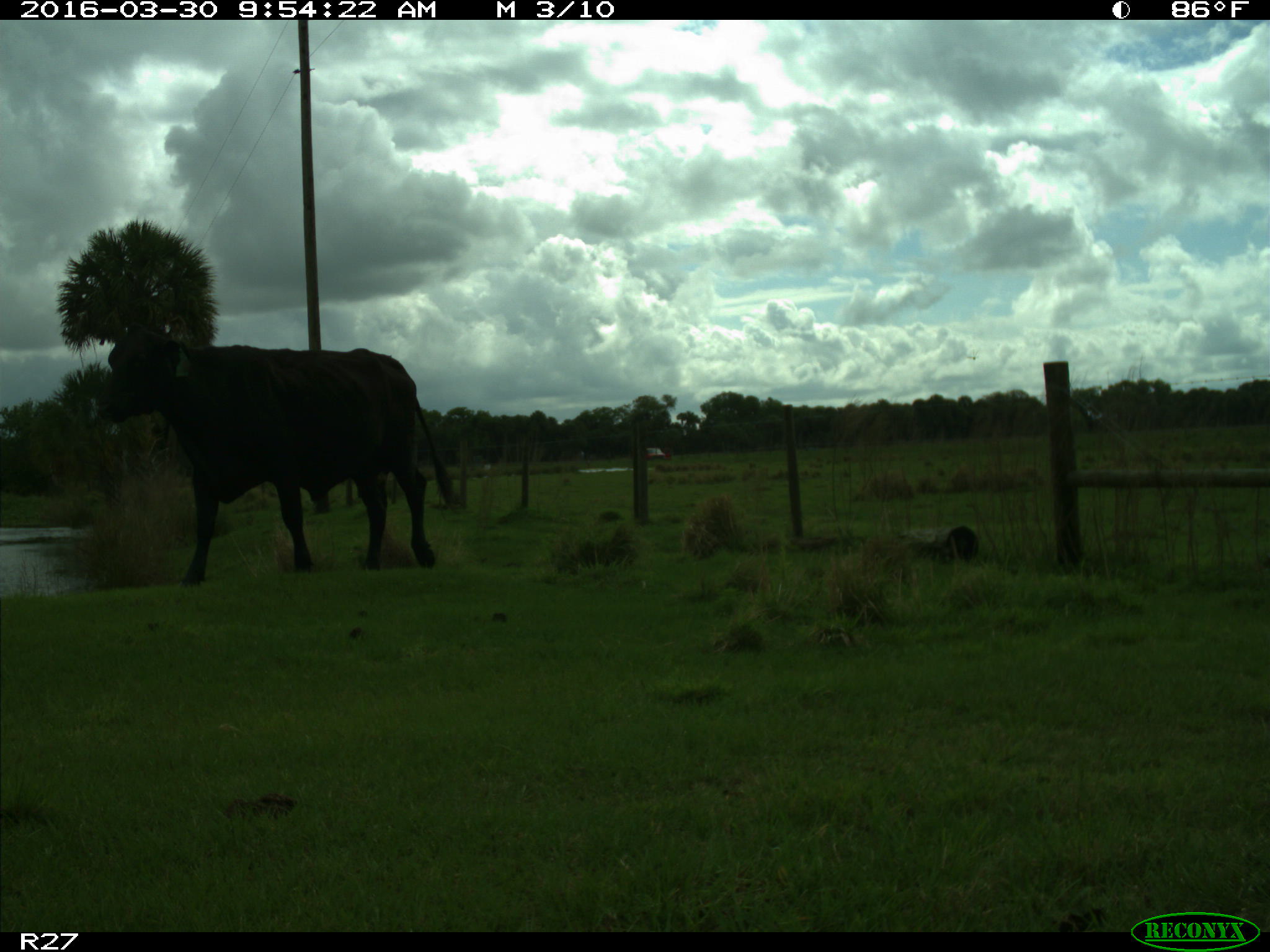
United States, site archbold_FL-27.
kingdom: Animalia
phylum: Chordata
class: Mammalia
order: Artiodactyla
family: Bovidae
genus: Bos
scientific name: Bos taurus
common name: domestic cow